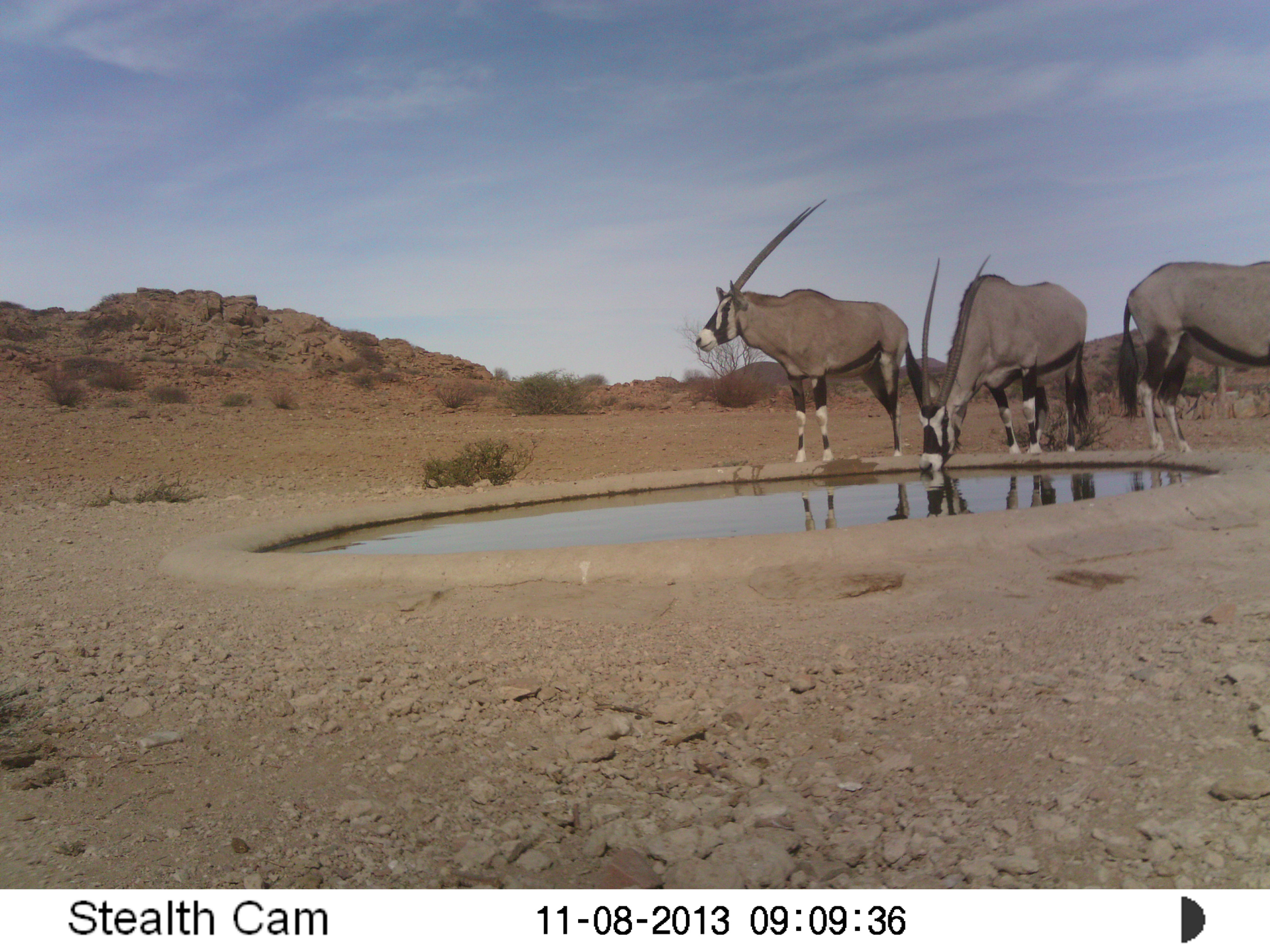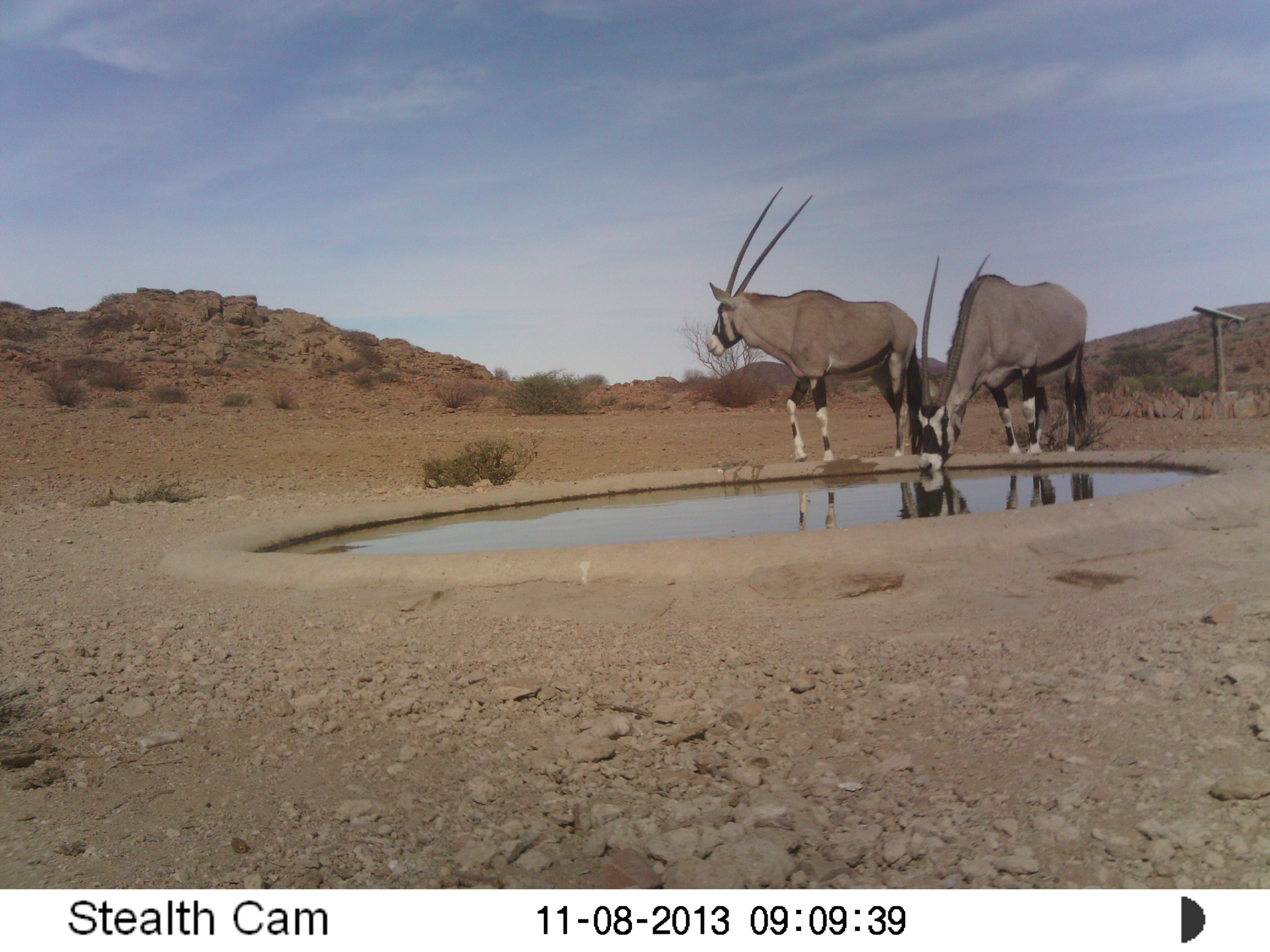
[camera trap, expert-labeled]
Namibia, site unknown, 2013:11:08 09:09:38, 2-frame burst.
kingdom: Animalia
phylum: Chordata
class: Mammalia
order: Artiodactyla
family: Bovidae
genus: Oryx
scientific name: Oryx gazella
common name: gemsbok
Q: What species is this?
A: Oryx gazella (gemsbok).